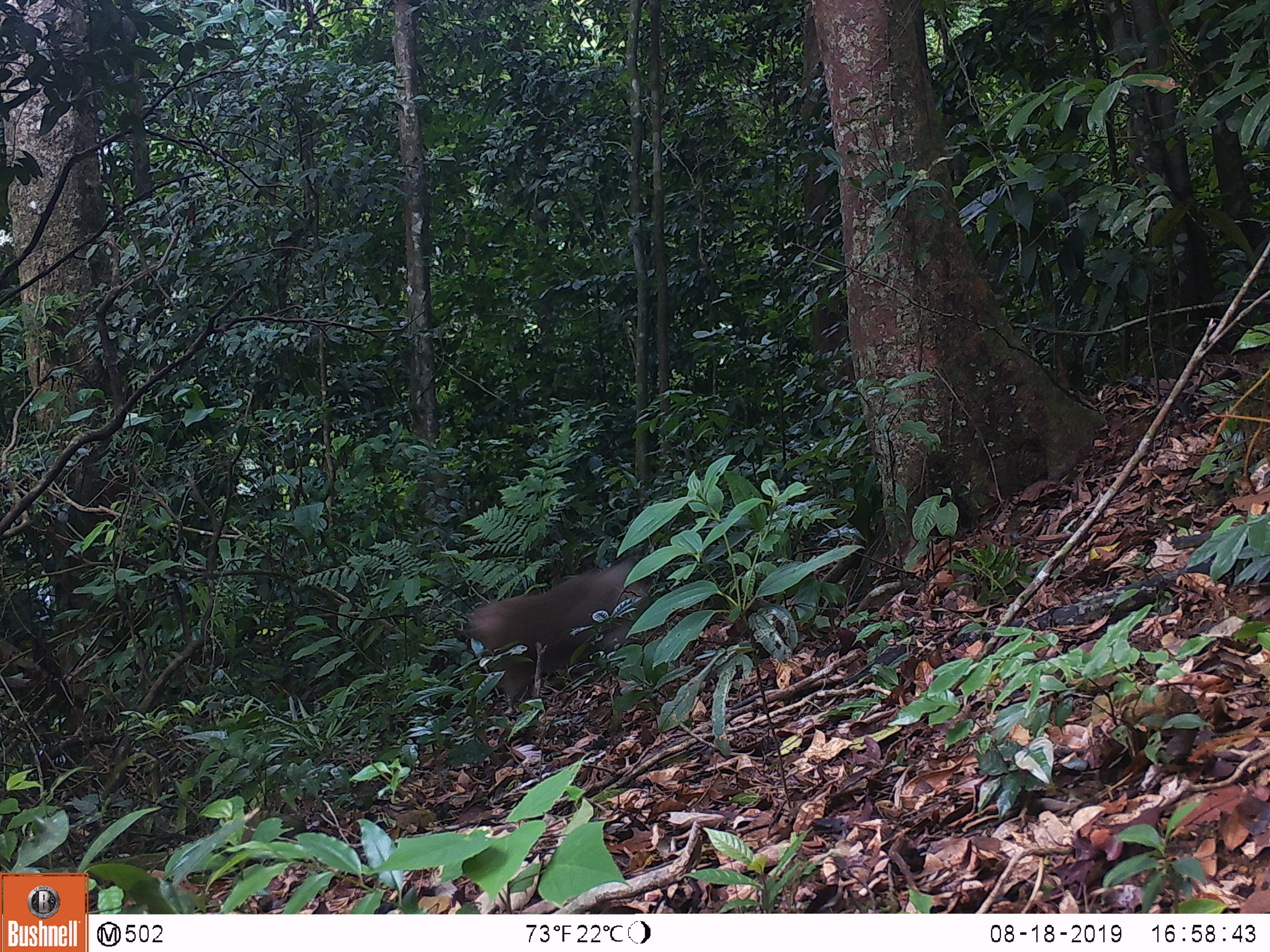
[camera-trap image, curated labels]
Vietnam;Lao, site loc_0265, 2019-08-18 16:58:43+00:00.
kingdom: Animalia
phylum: Chordata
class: Mammalia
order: Primates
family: Cercopithecidae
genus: Macaca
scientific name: Macaca nemestrina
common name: pig-tailed macaque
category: pig tailed macaque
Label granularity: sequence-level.